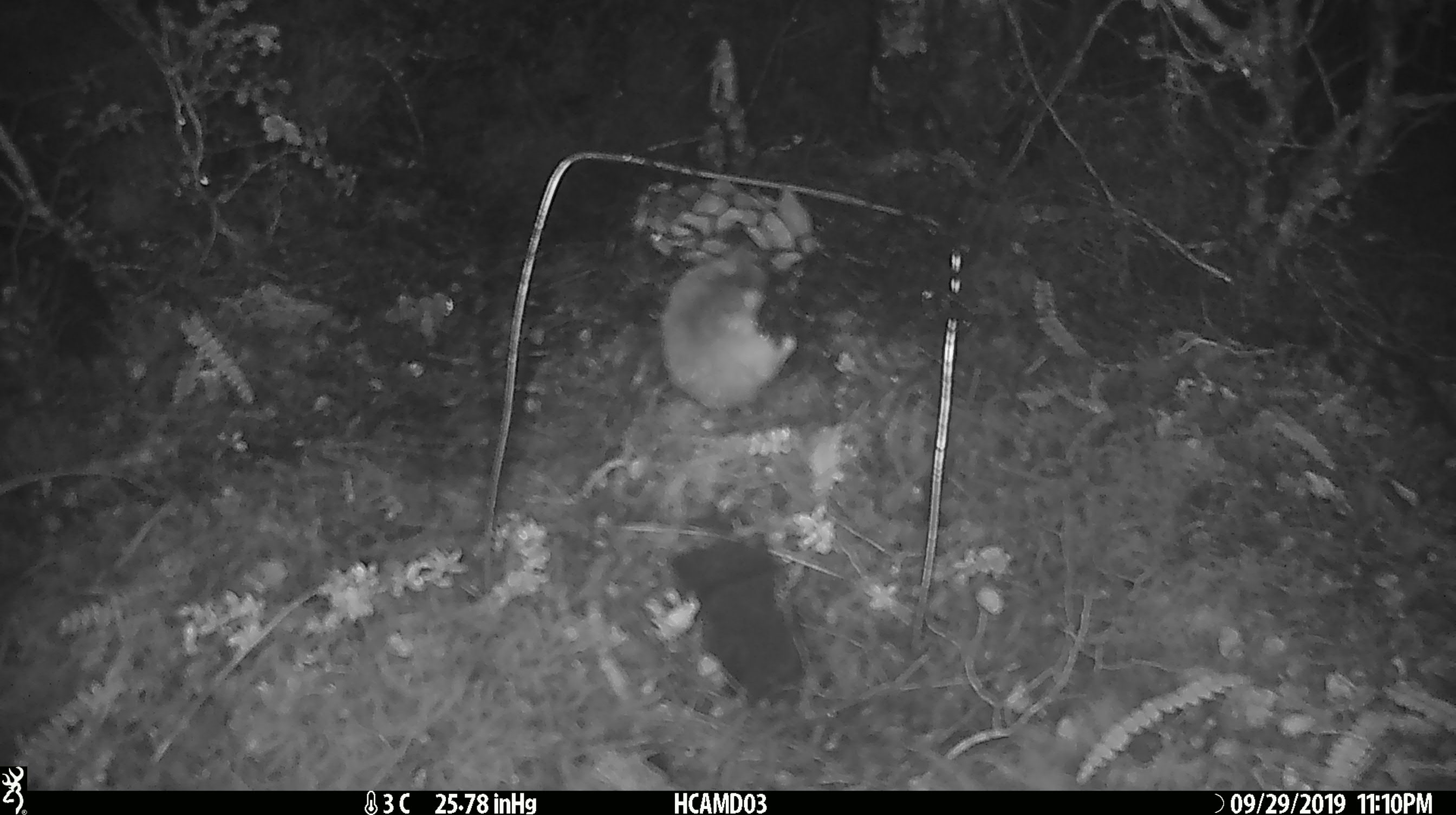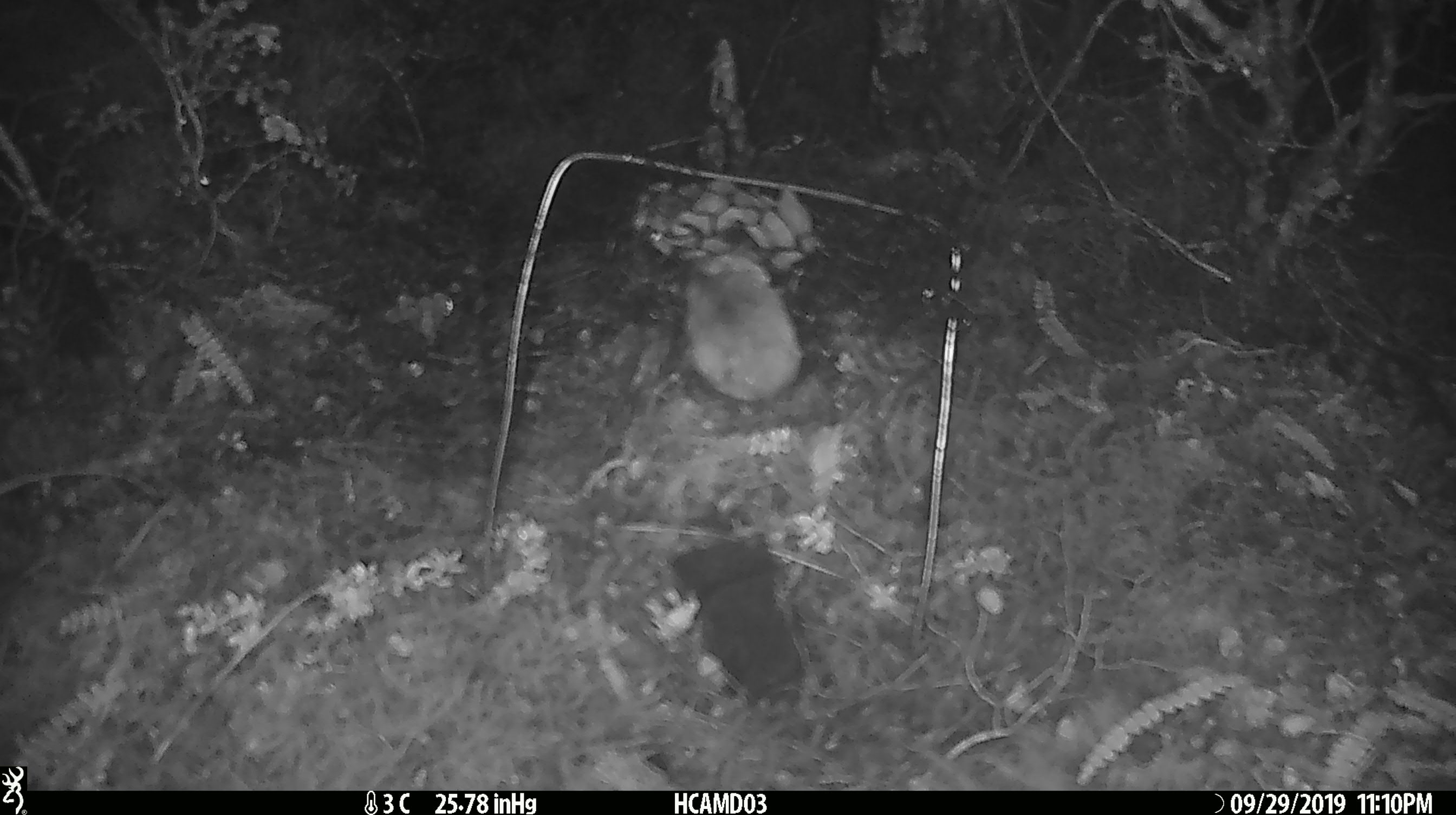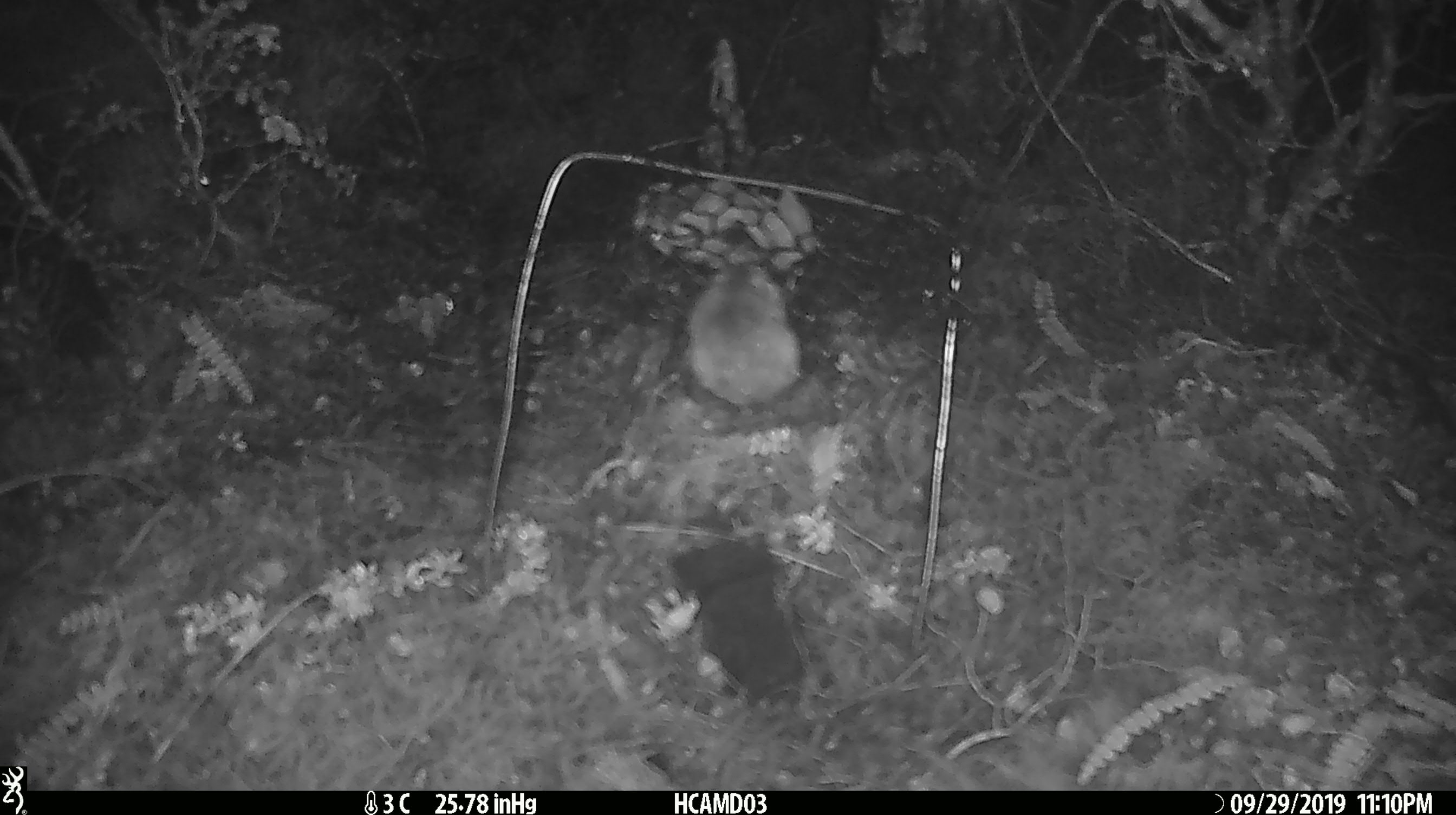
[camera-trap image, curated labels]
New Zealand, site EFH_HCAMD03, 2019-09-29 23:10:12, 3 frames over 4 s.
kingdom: Animalia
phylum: Chordata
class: Mammalia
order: Rodentia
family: Muridae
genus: Mus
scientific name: Mus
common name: mouse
Mouse (Mus).